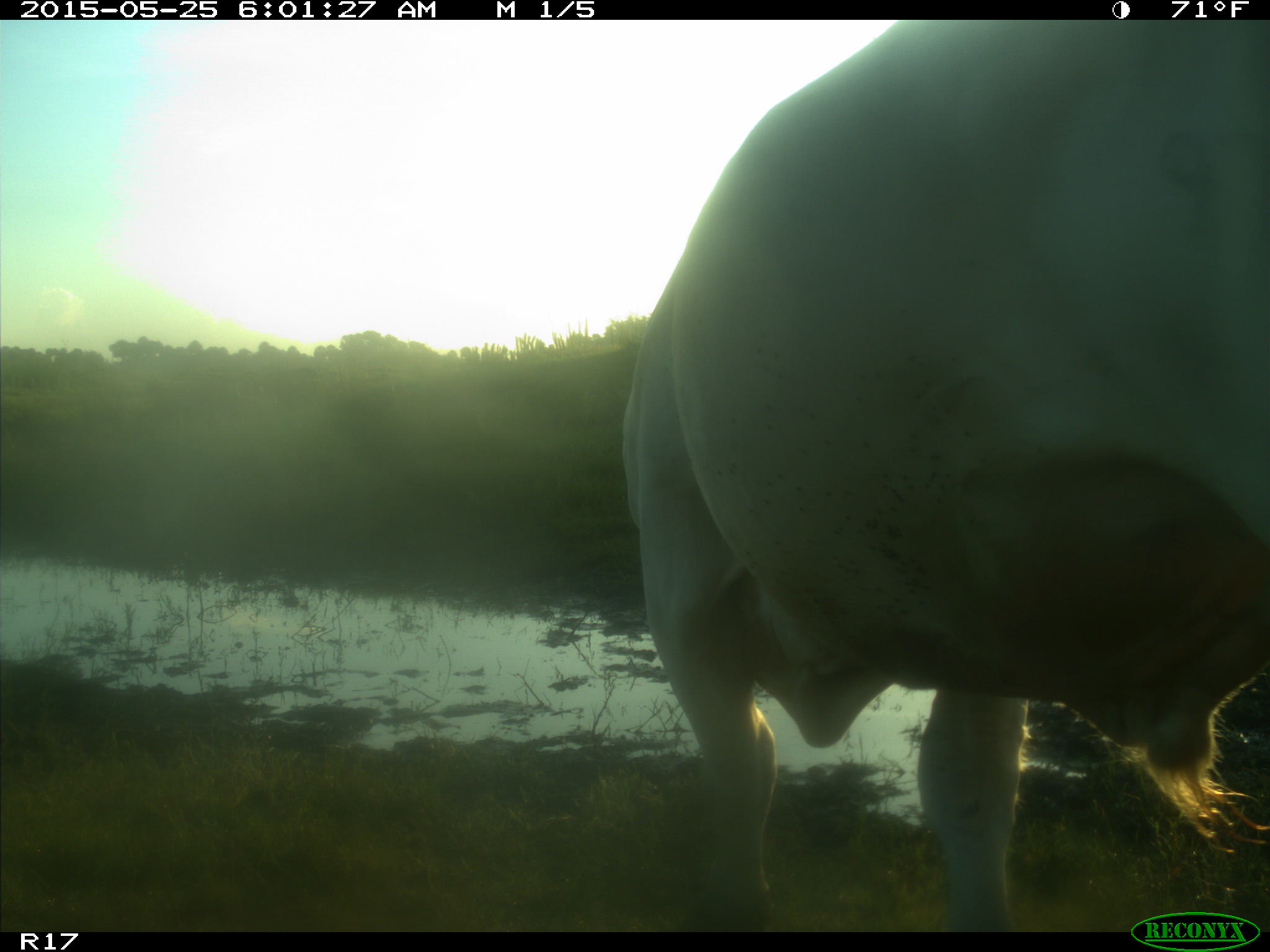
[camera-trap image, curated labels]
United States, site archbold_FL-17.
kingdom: Animalia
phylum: Chordata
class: Mammalia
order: Artiodactyla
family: Bovidae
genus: Bos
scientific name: Bos taurus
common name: domestic cow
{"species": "Bos taurus (domestic cow)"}